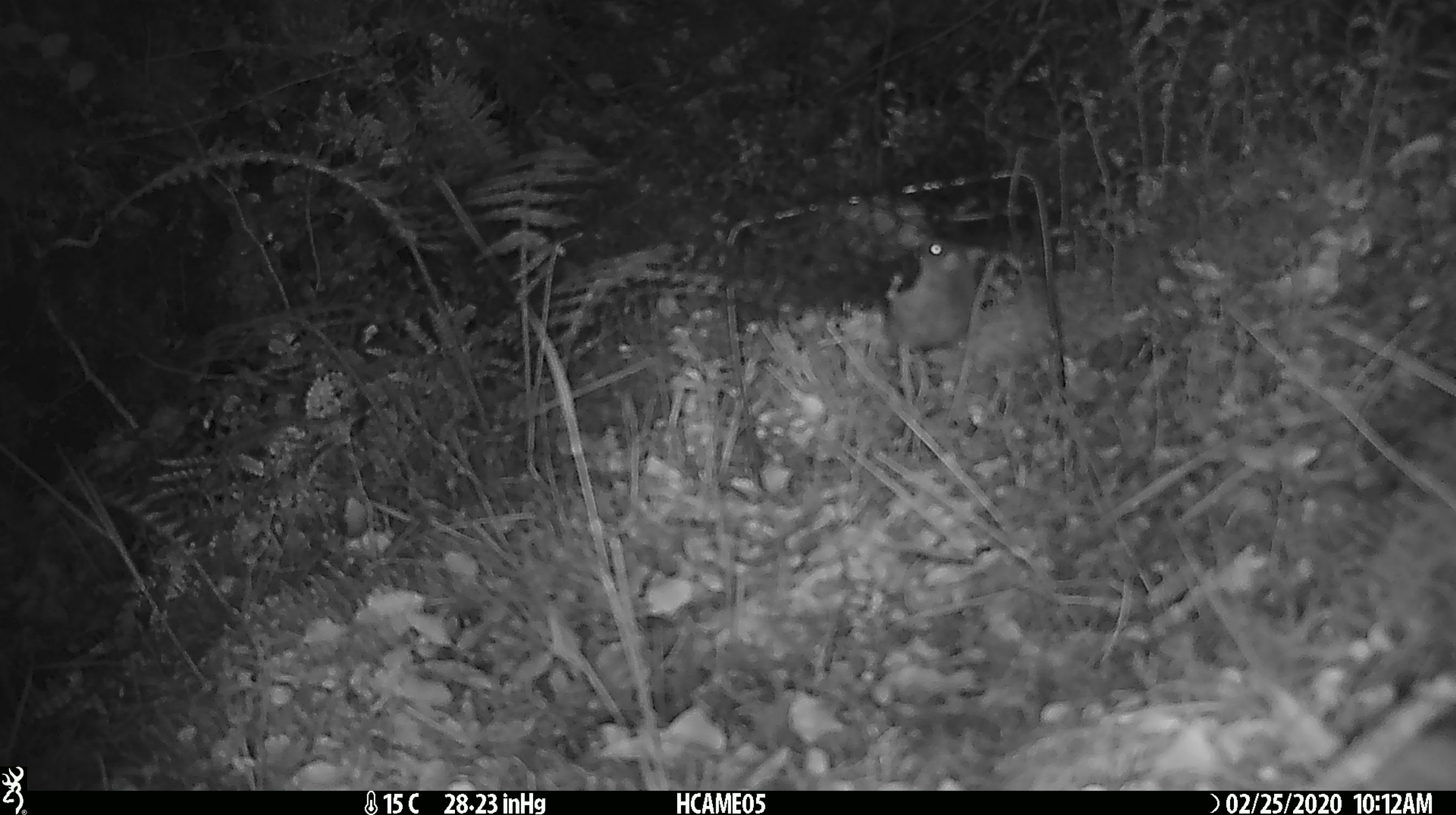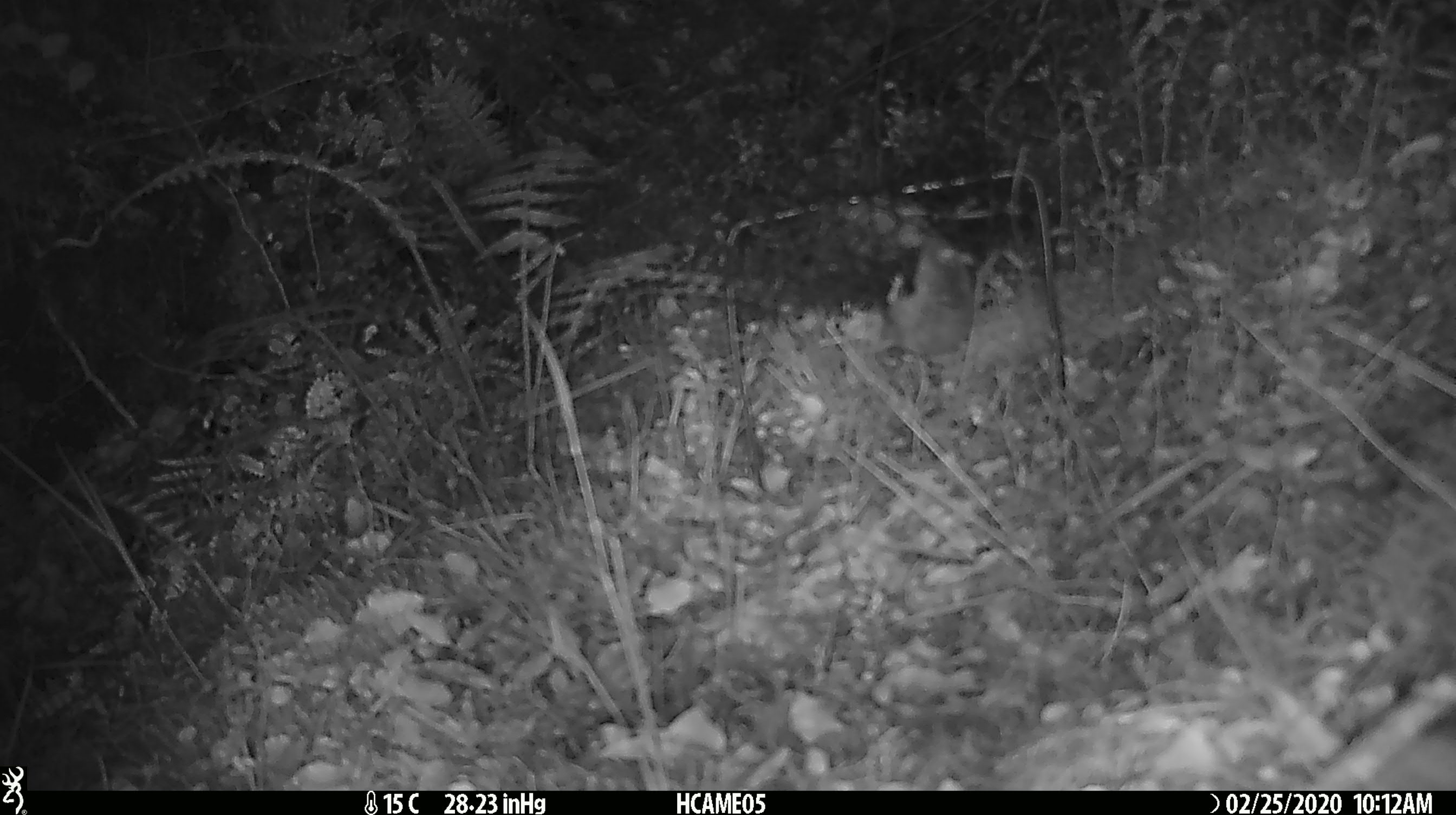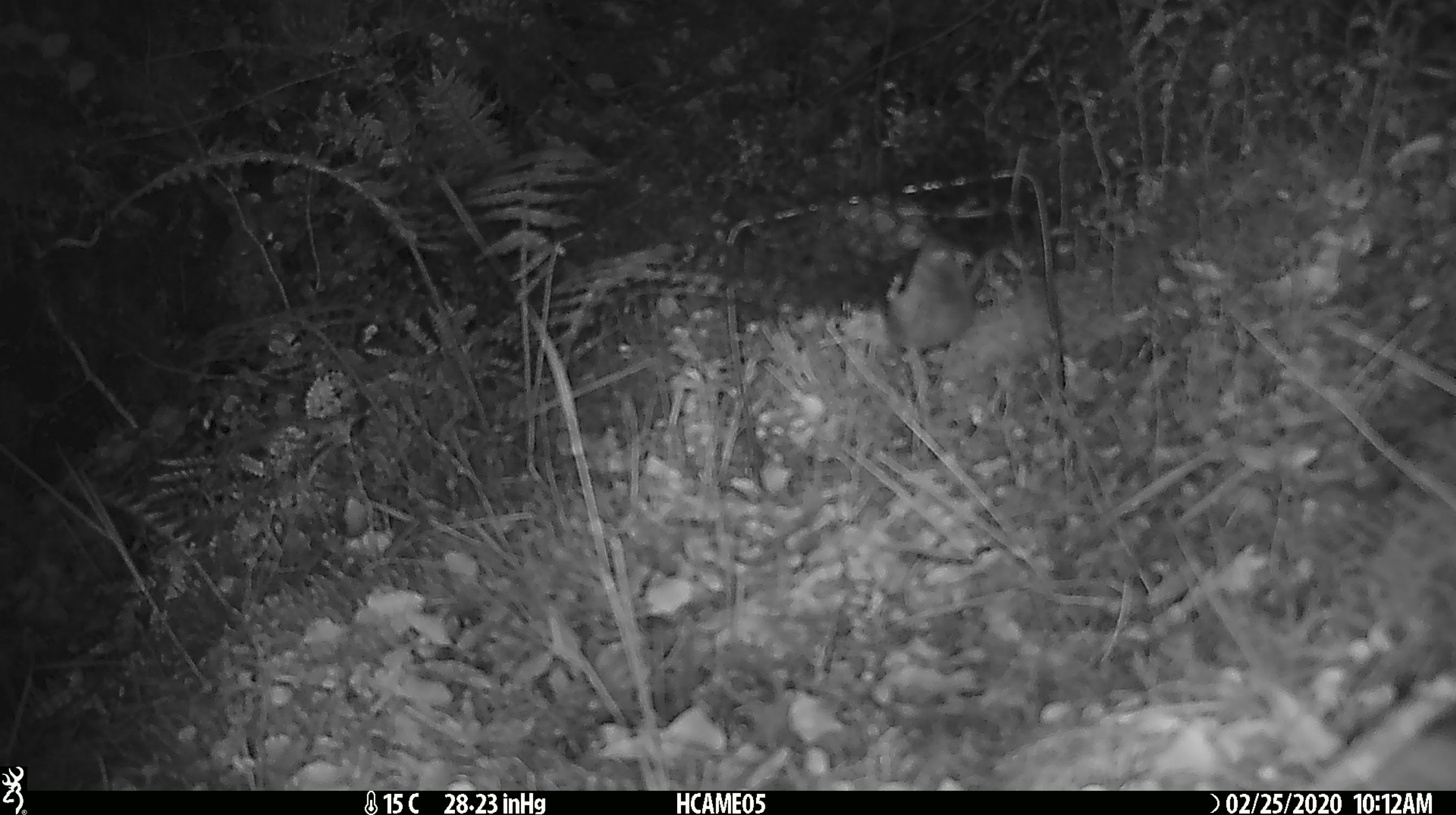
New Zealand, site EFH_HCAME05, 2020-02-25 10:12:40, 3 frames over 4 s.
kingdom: Animalia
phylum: Chordata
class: Mammalia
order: Rodentia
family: Muridae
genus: Mus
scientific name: Mus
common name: mouse